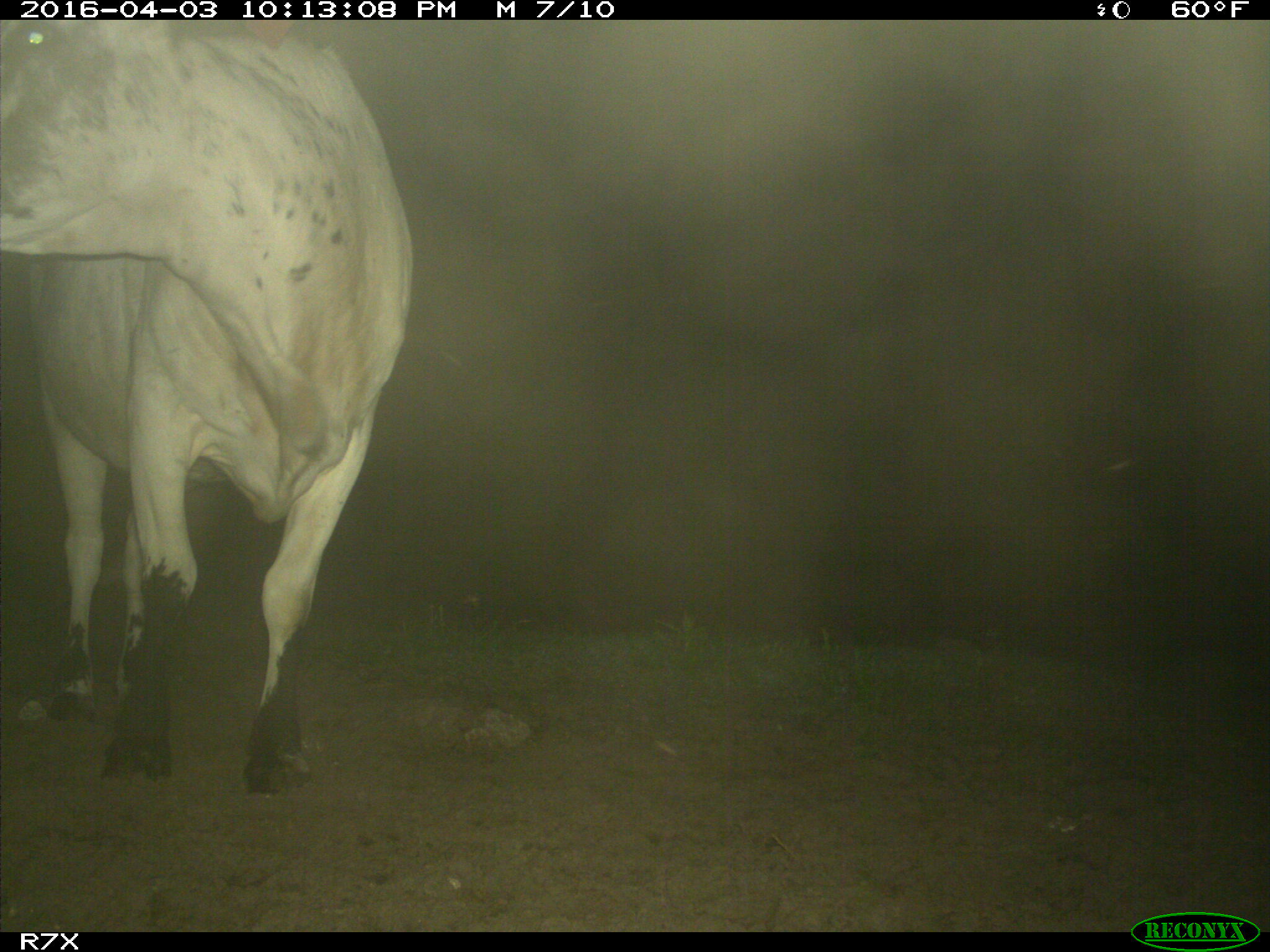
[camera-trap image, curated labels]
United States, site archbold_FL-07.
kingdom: Animalia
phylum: Chordata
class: Mammalia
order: Artiodactyla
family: Bovidae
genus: Bos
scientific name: Bos taurus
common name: domestic cow